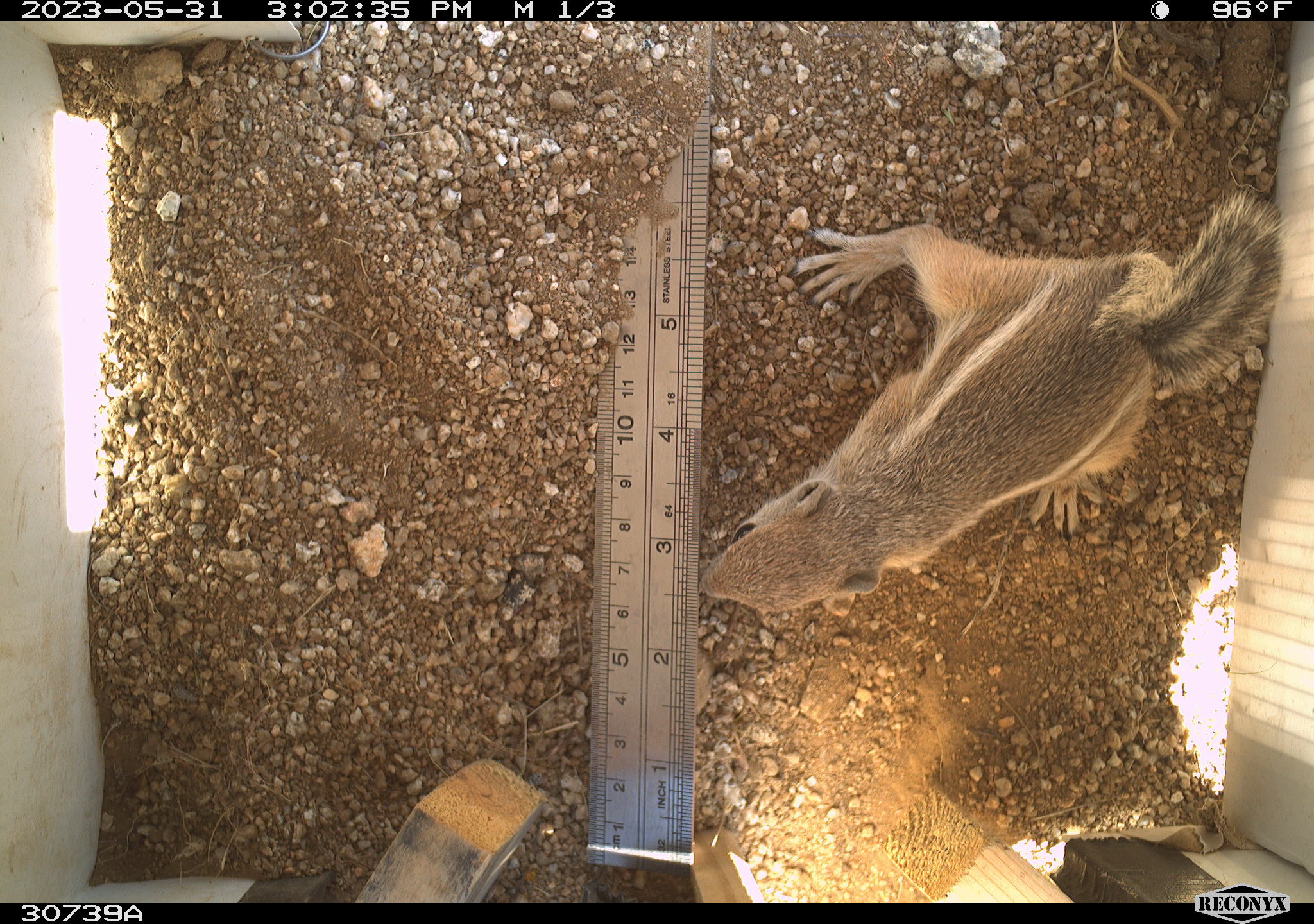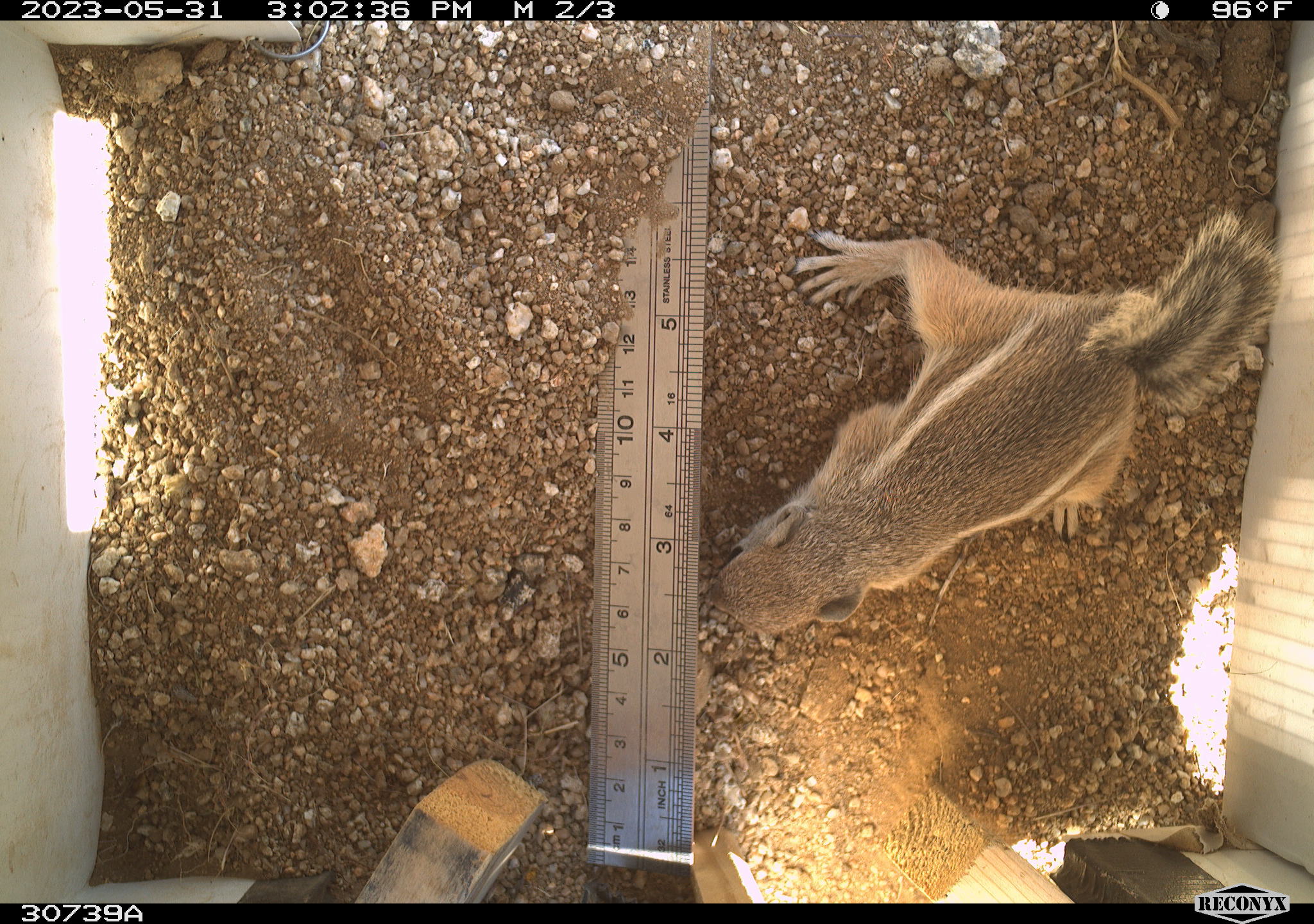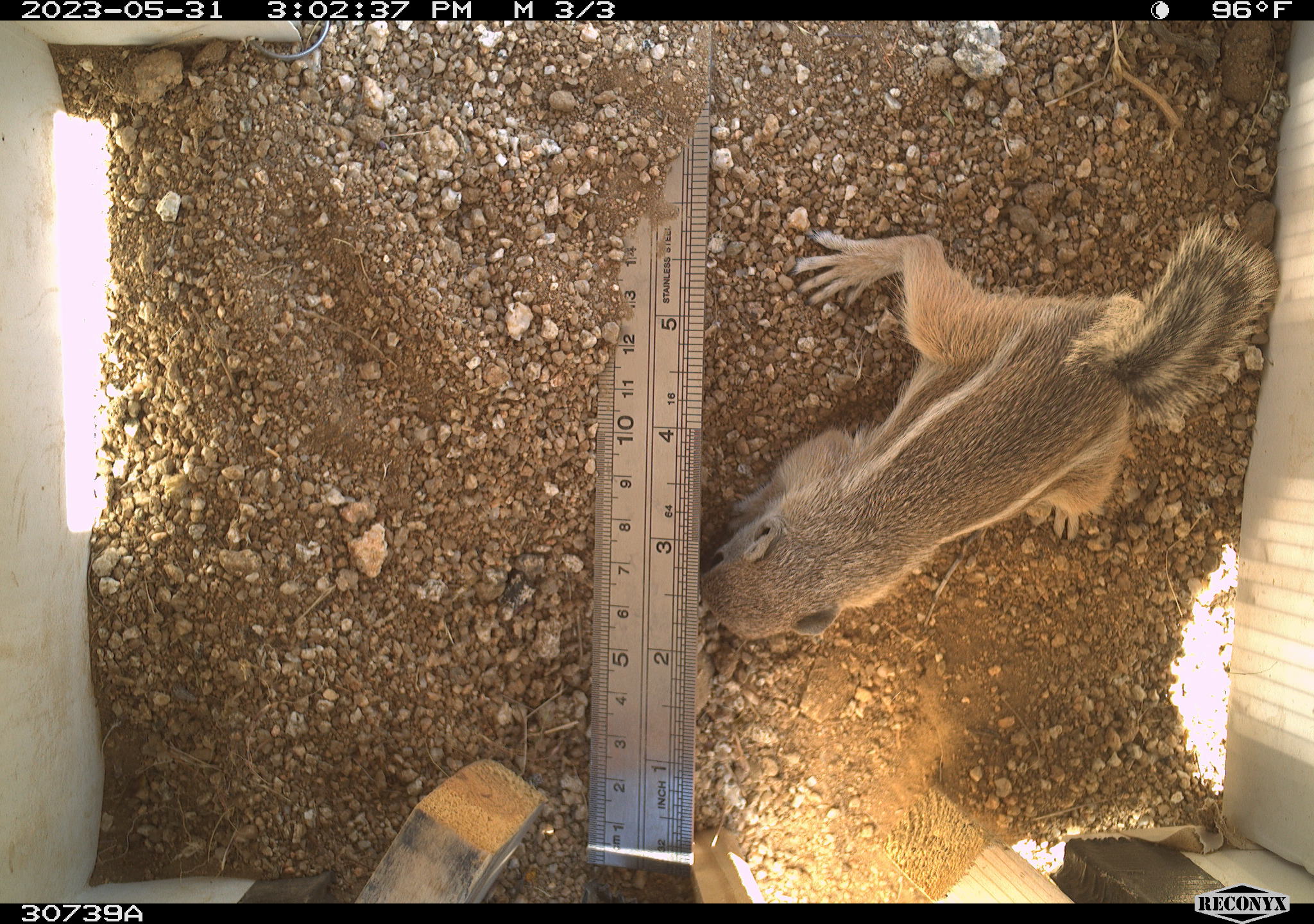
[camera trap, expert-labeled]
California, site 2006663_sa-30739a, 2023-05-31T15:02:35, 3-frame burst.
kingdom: Animalia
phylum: Chordata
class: Mammalia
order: Rodentia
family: Sciuridae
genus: Ammospermophilus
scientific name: Ammospermophilus leucurus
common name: white-tailed antelope squirrel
White-tailed antelope squirrel (Ammospermophilus leucurus).